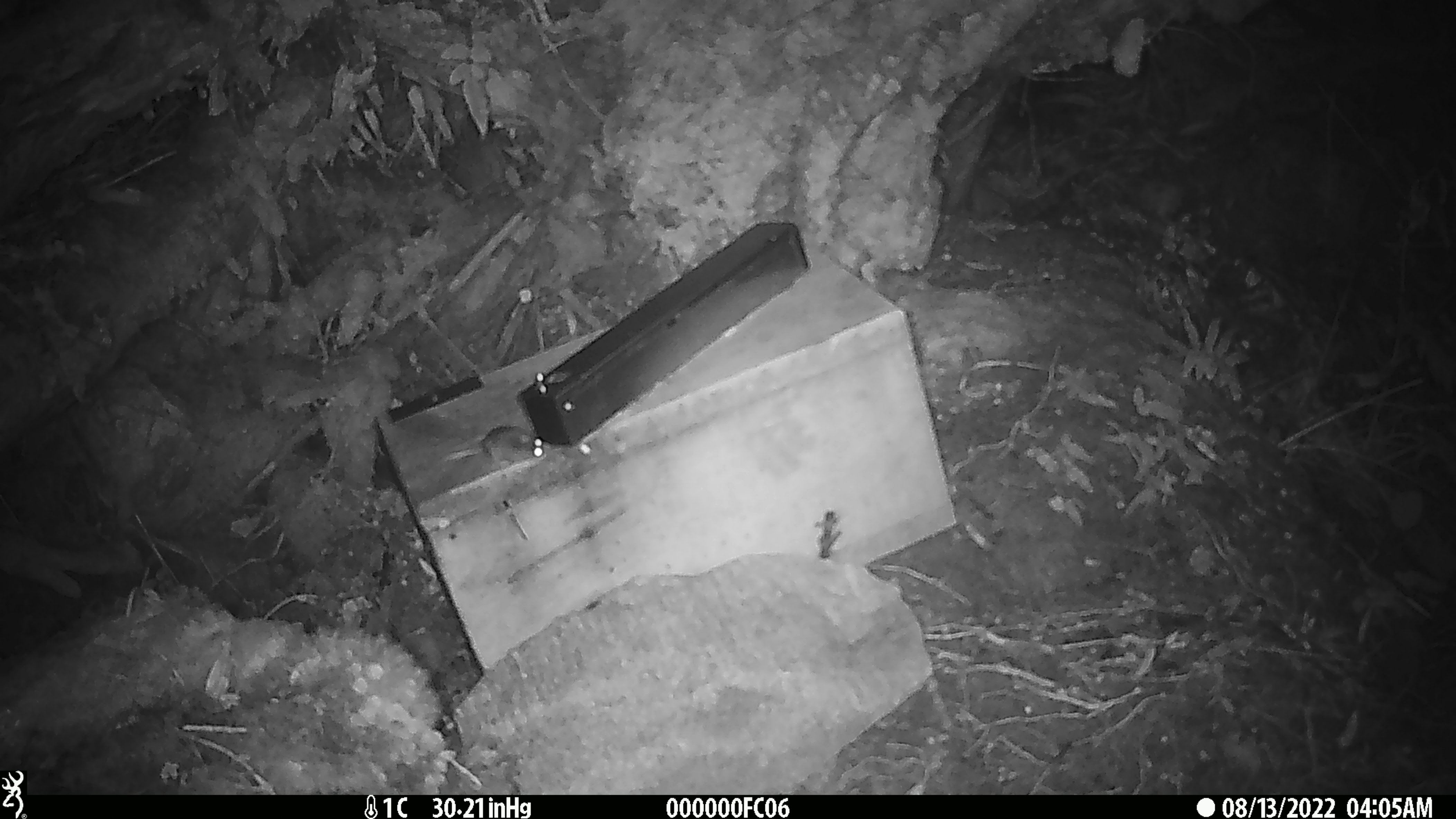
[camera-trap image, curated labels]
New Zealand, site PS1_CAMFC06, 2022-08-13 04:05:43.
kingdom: Animalia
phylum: Chordata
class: Mammalia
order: Rodentia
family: Muridae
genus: Mus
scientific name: Mus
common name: mouse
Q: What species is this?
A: Mouse (Mus).